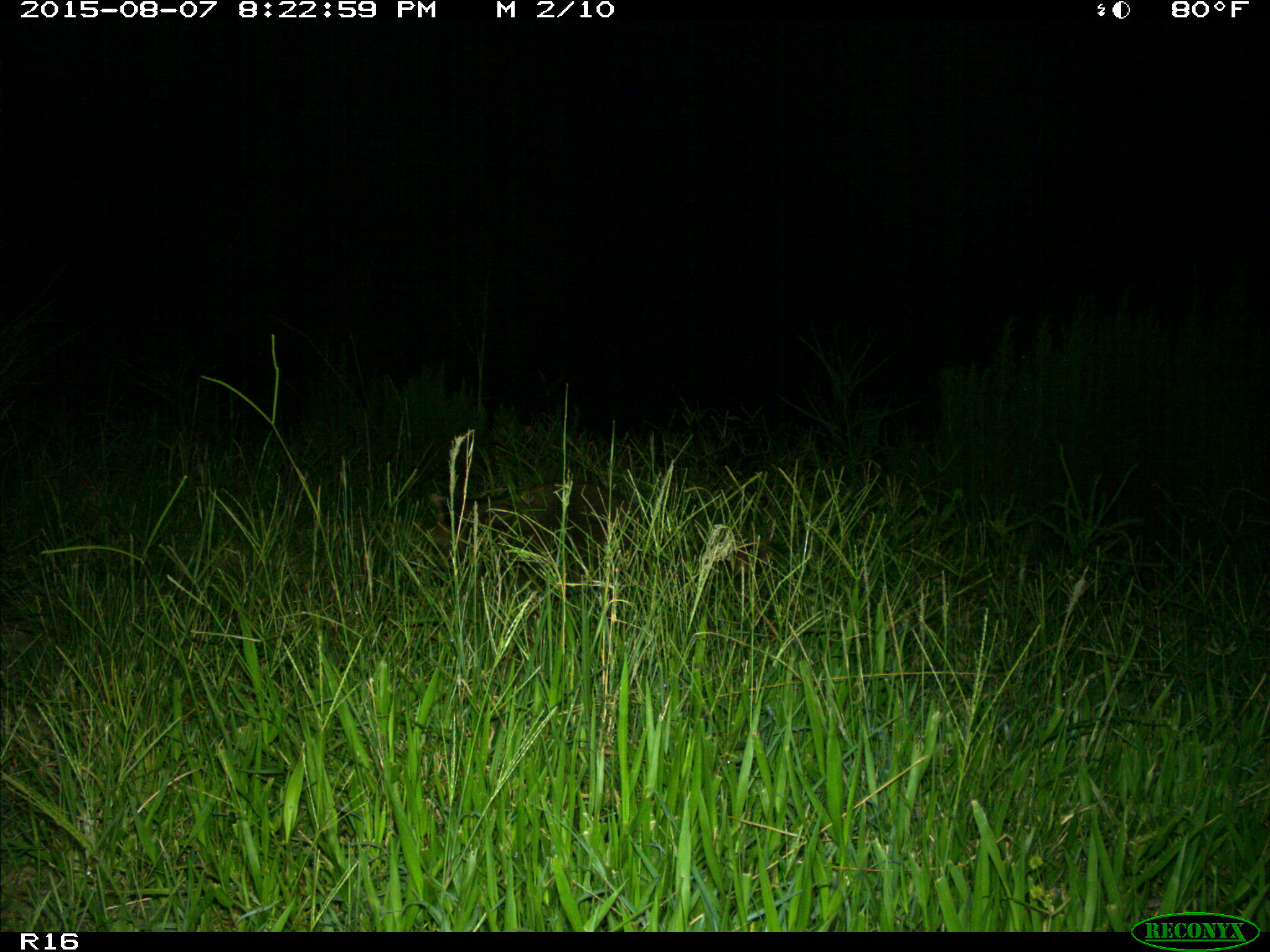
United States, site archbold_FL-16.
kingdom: Animalia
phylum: Chordata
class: Mammalia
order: Carnivora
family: Procyonidae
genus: Procyon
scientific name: Procyon lotor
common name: common raccoon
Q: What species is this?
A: Procyon lotor (common raccoon).